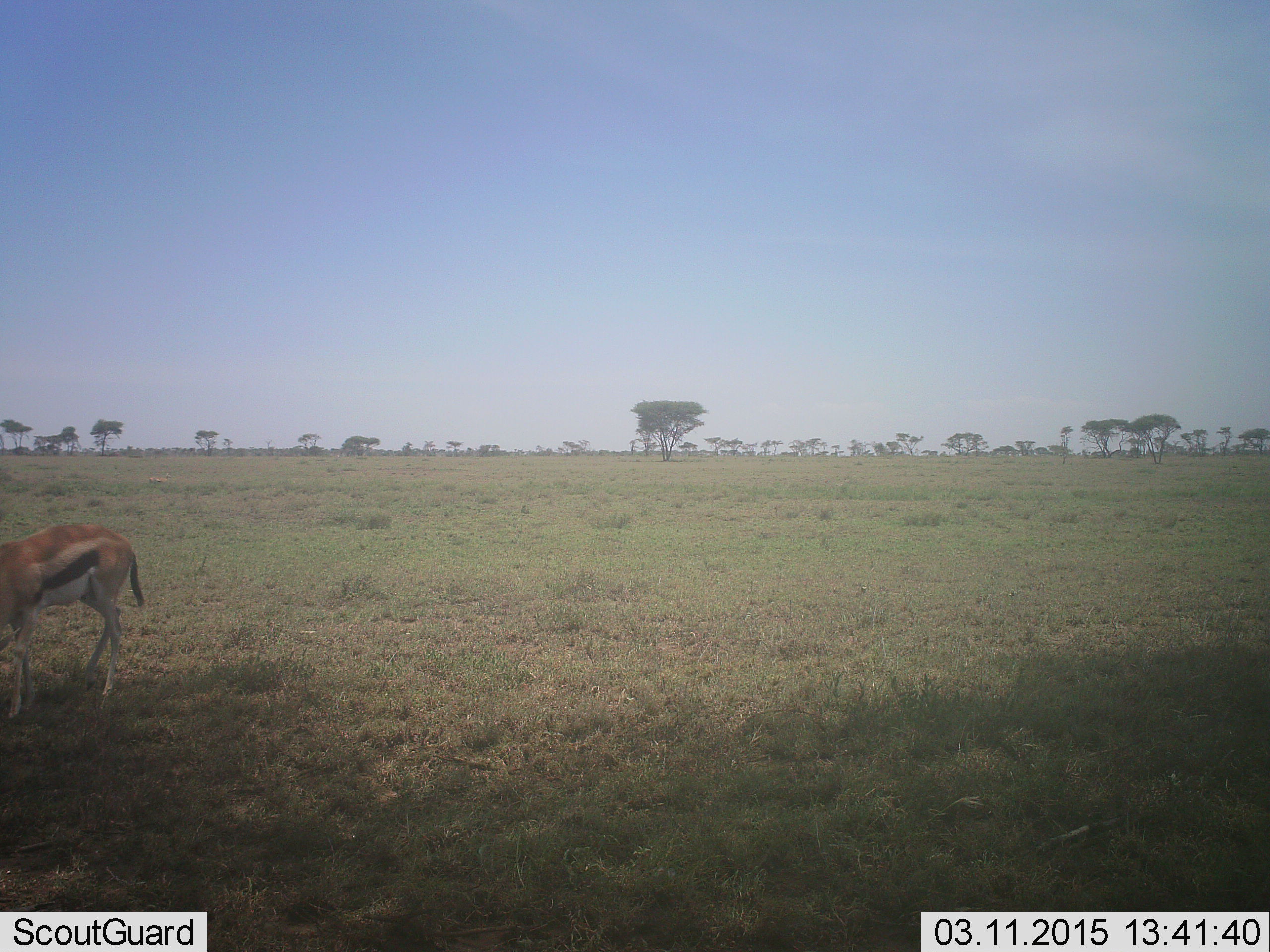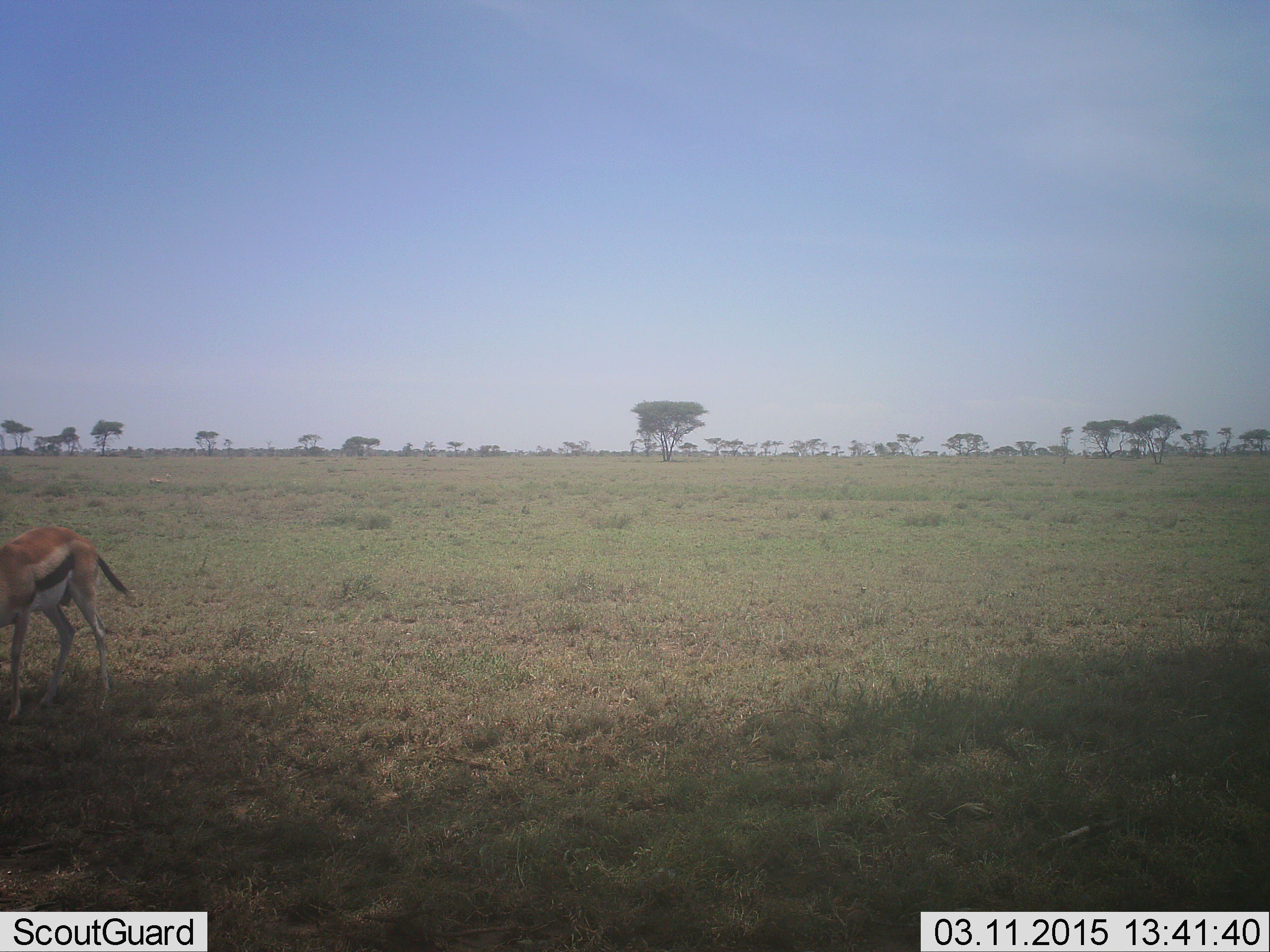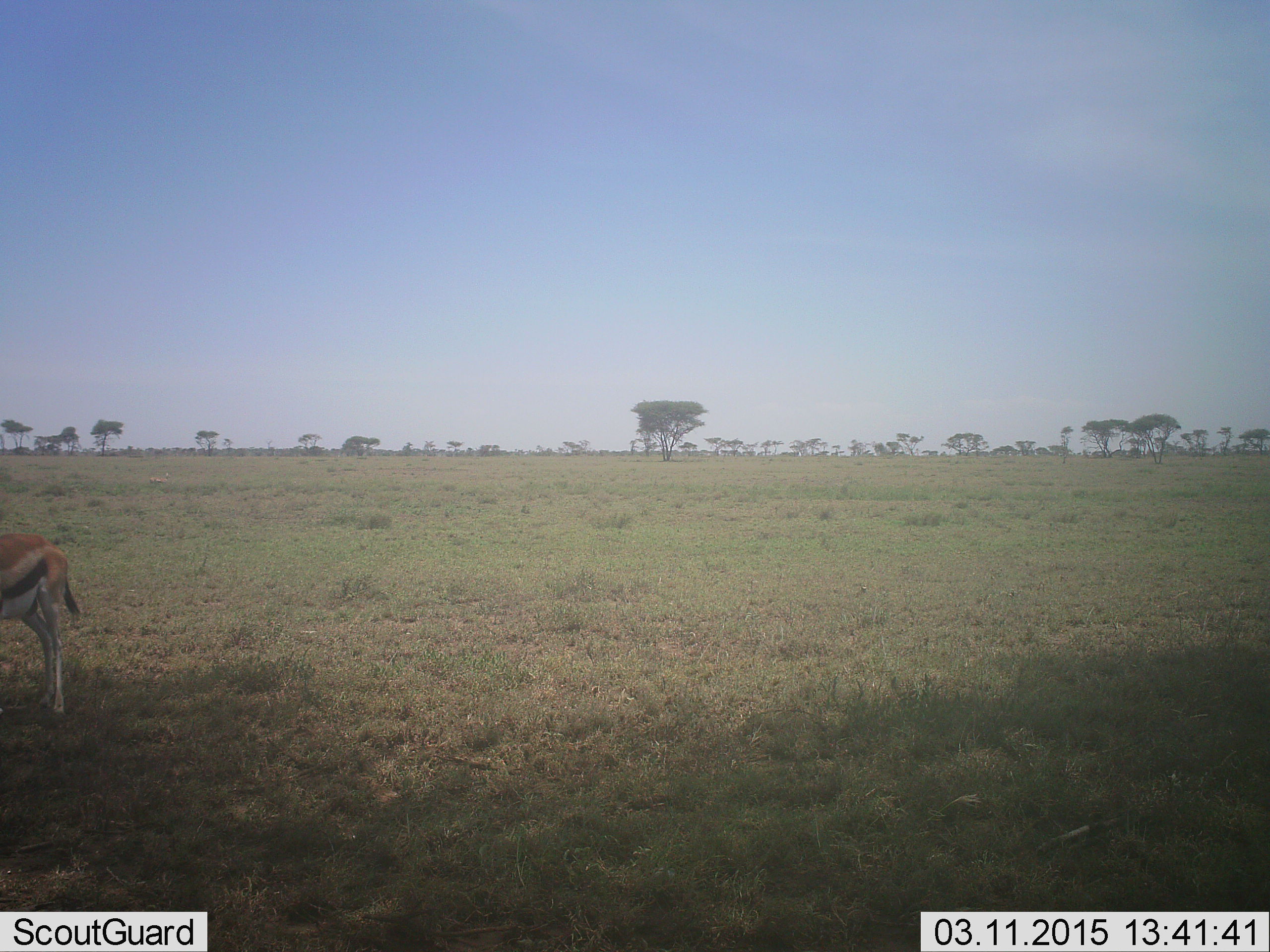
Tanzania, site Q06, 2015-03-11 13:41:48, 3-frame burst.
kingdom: Animalia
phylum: Chordata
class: Mammalia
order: Artiodactyla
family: Bovidae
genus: Eudorcas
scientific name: Eudorcas thomsonii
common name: thomson's gazelle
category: gazellethomsons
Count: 1.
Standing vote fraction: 20%.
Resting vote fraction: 0%.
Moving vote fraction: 80%.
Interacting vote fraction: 0%.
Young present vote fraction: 0%.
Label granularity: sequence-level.